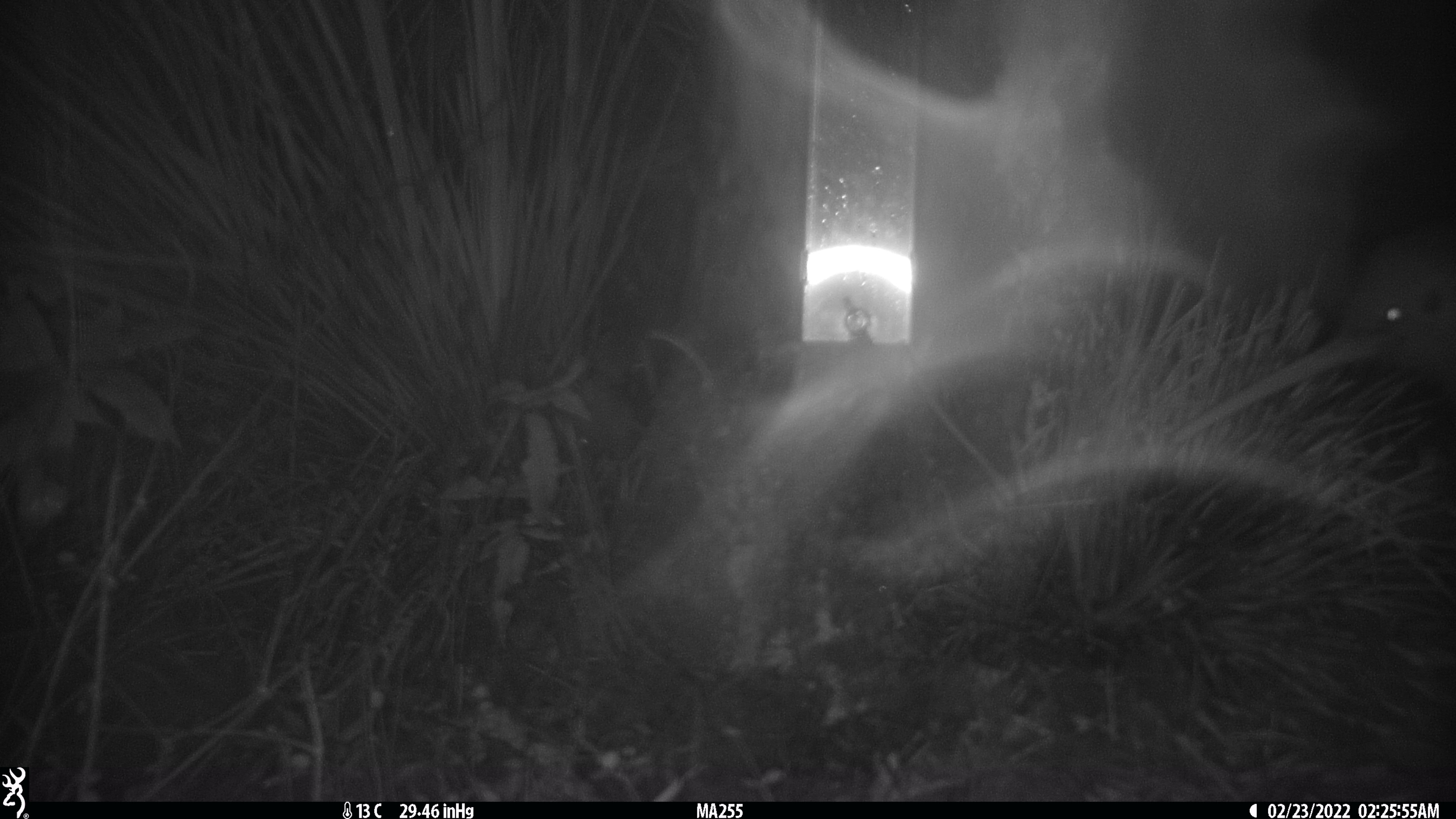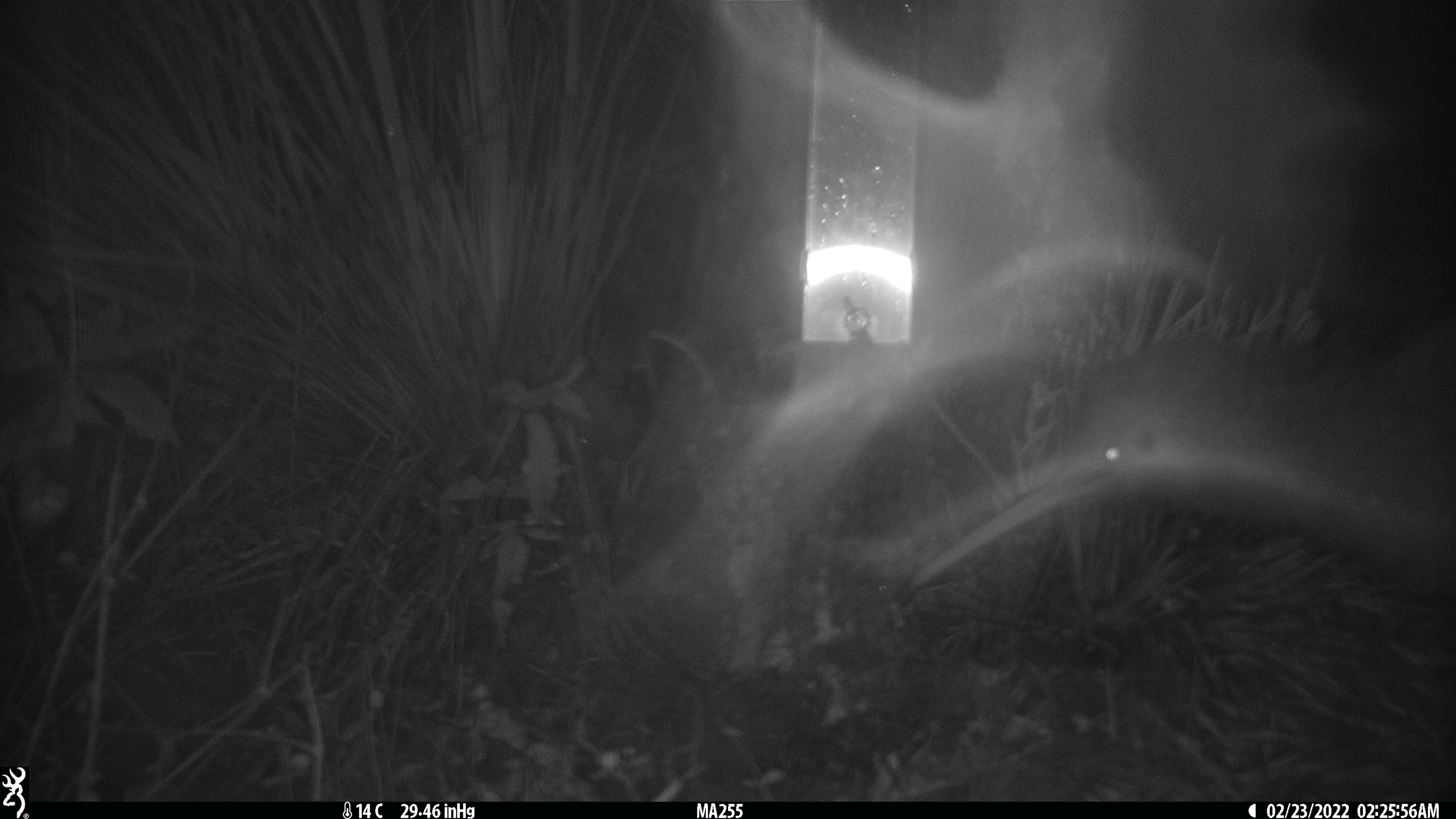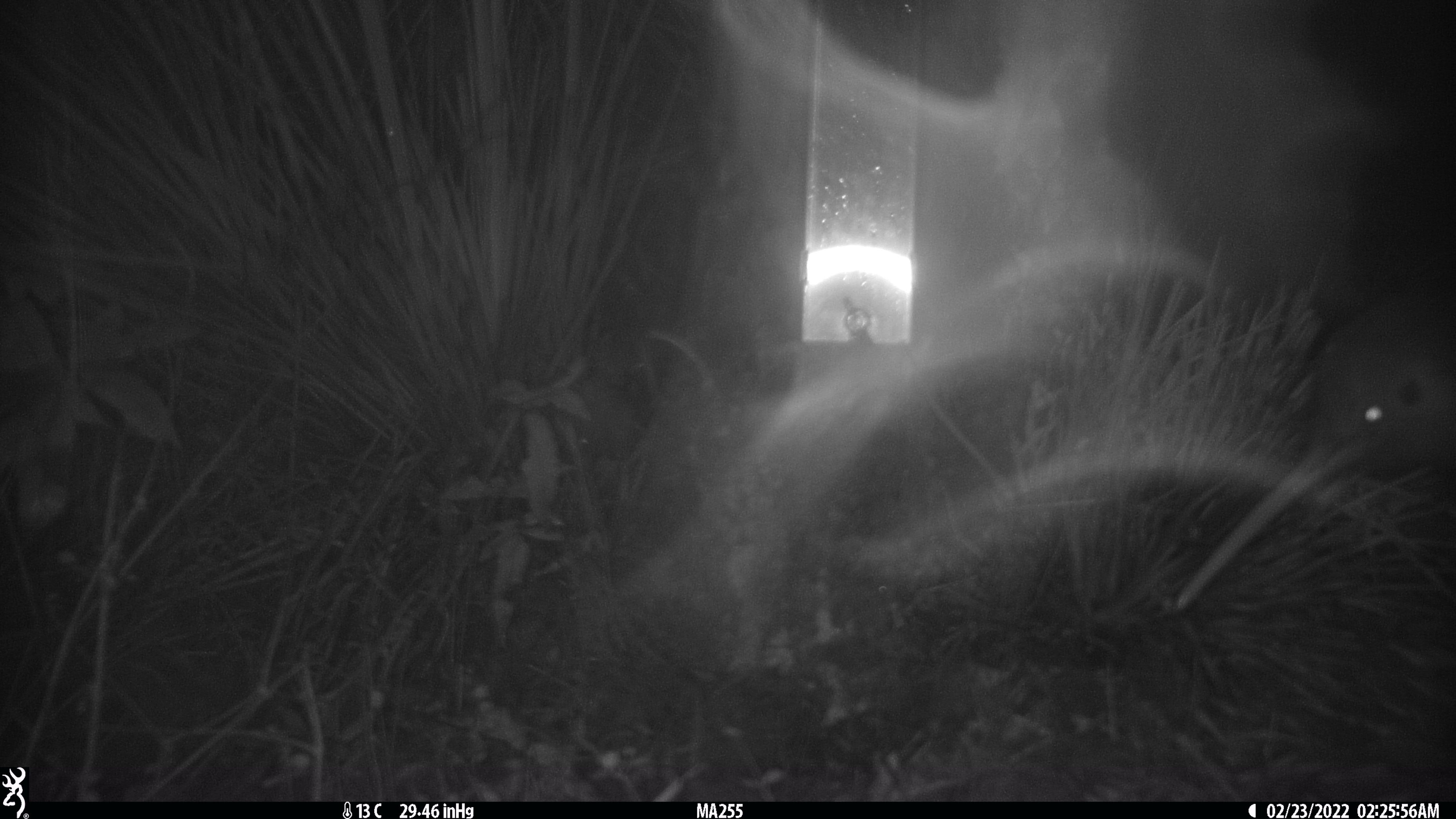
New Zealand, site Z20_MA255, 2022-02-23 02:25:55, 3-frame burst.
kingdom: Animalia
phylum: Chordata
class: Aves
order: Apterygiformes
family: Apterygidae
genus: Apteryx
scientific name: Apteryx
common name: kiwi